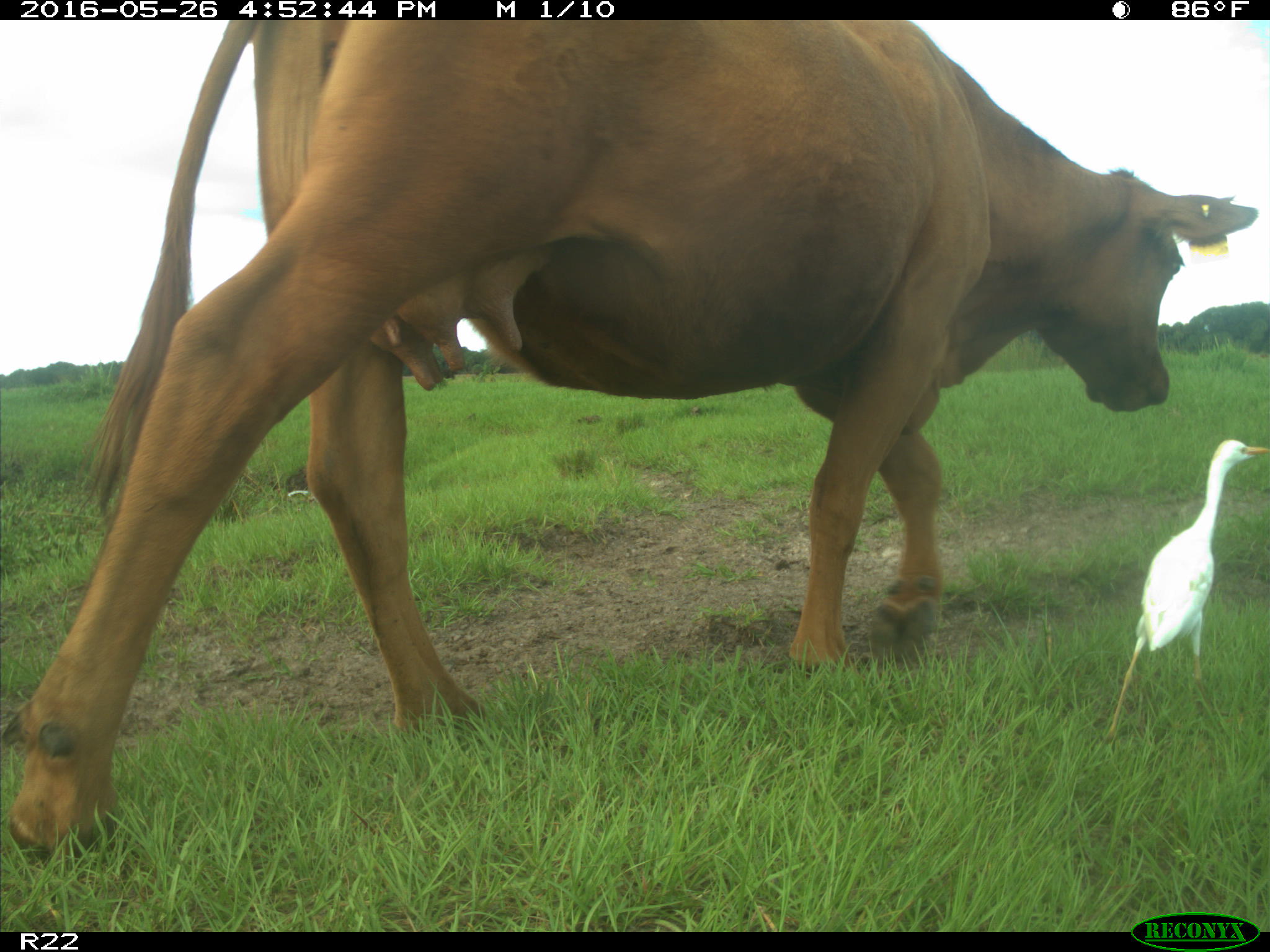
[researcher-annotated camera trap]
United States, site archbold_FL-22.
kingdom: Animalia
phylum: Chordata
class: Mammalia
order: Artiodactyla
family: Bovidae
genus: Bos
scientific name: Bos taurus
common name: domestic cow